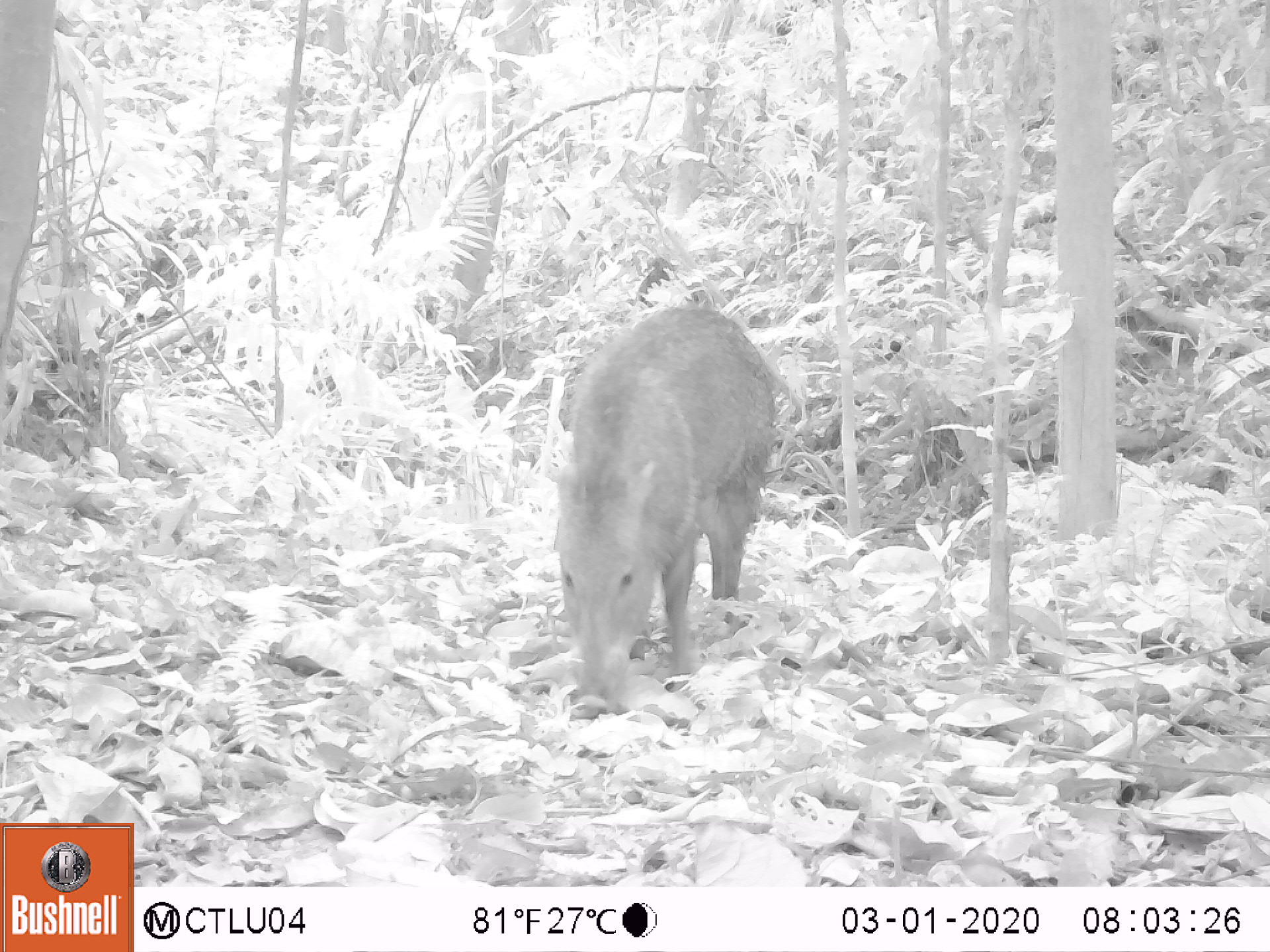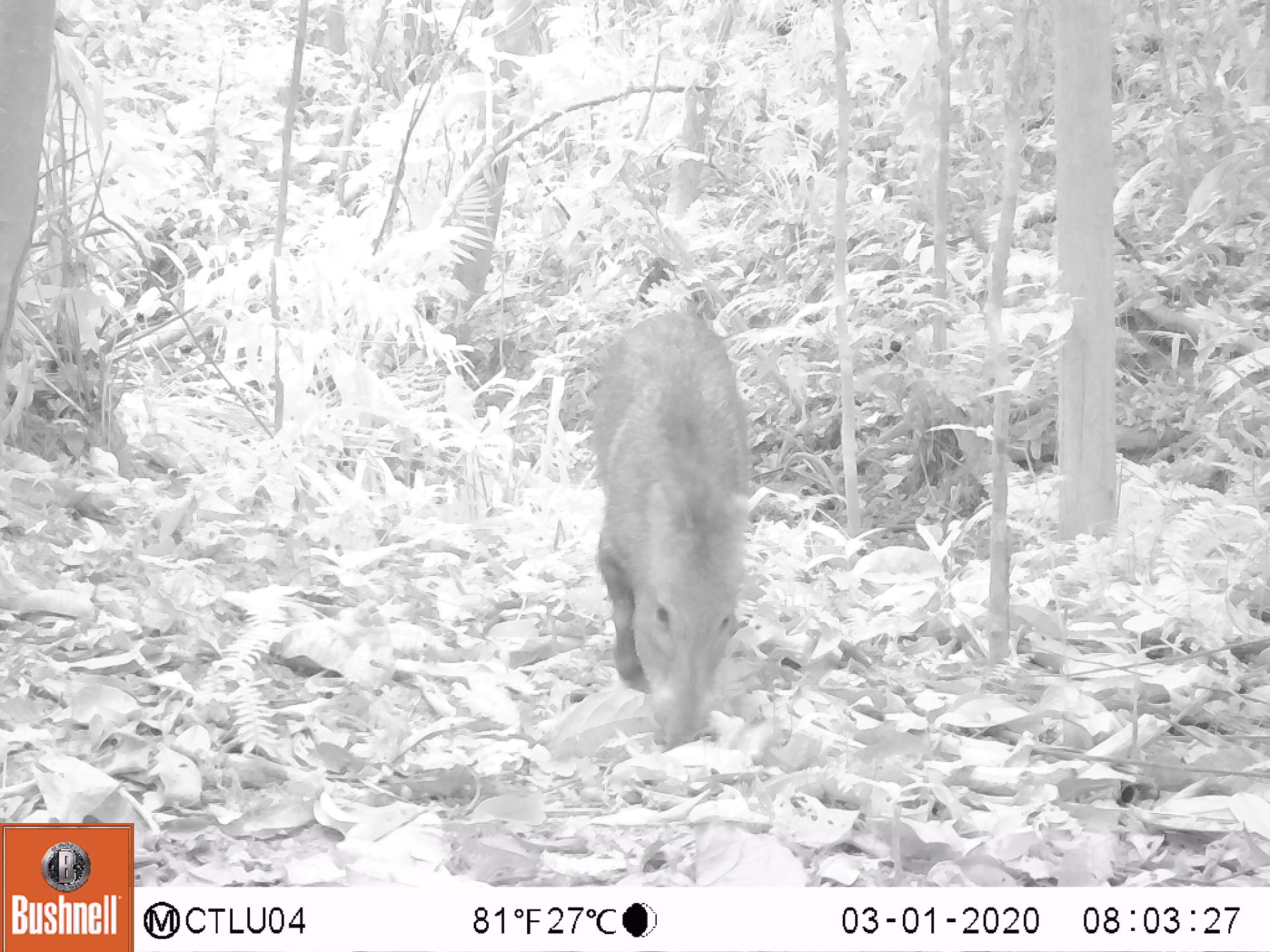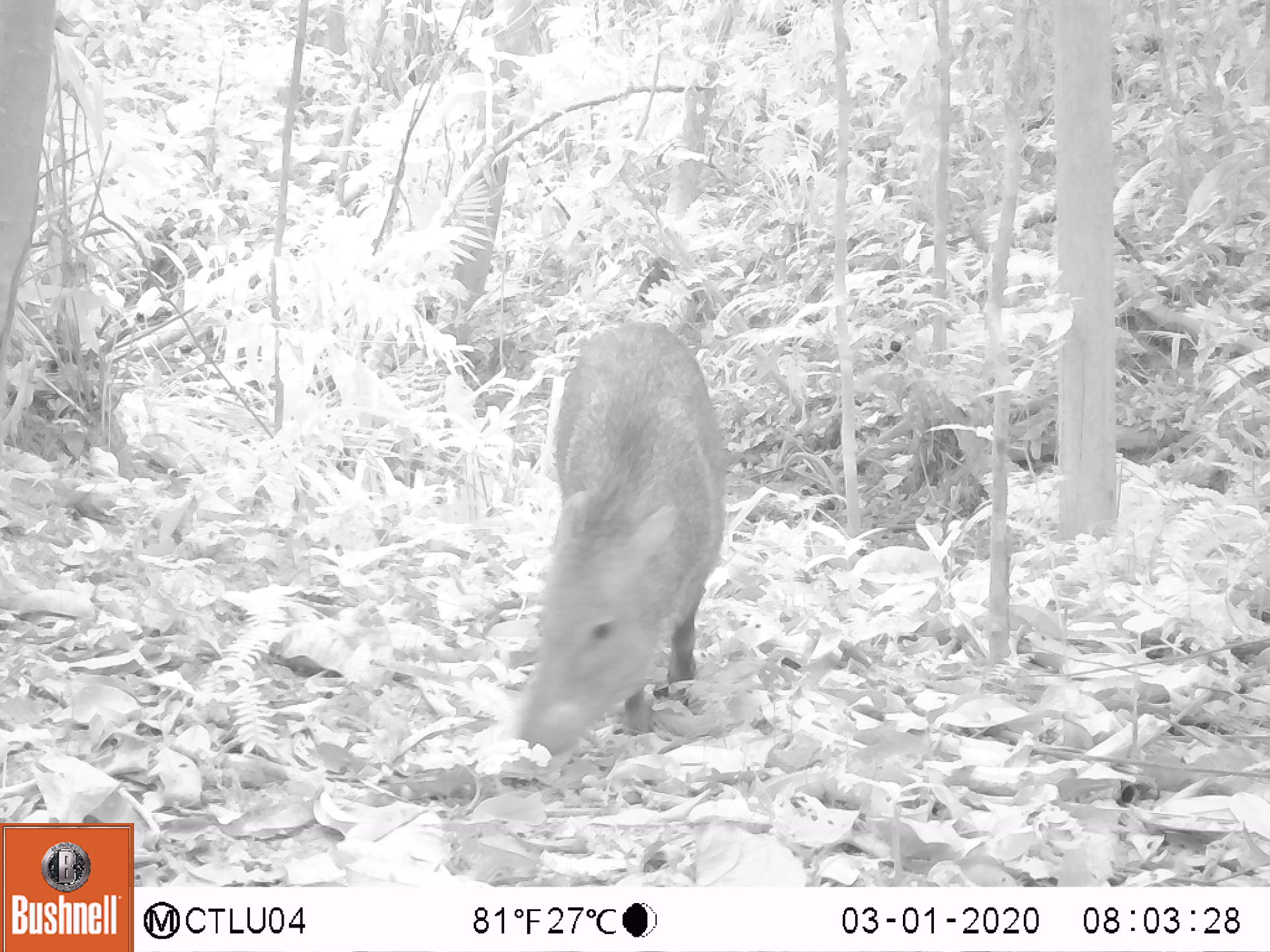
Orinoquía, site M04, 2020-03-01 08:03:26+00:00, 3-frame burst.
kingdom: Animalia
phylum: Chordata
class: Mammalia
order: Artiodactyla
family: Tayassuidae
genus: Pecari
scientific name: Pecari tajacu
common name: collared peccary